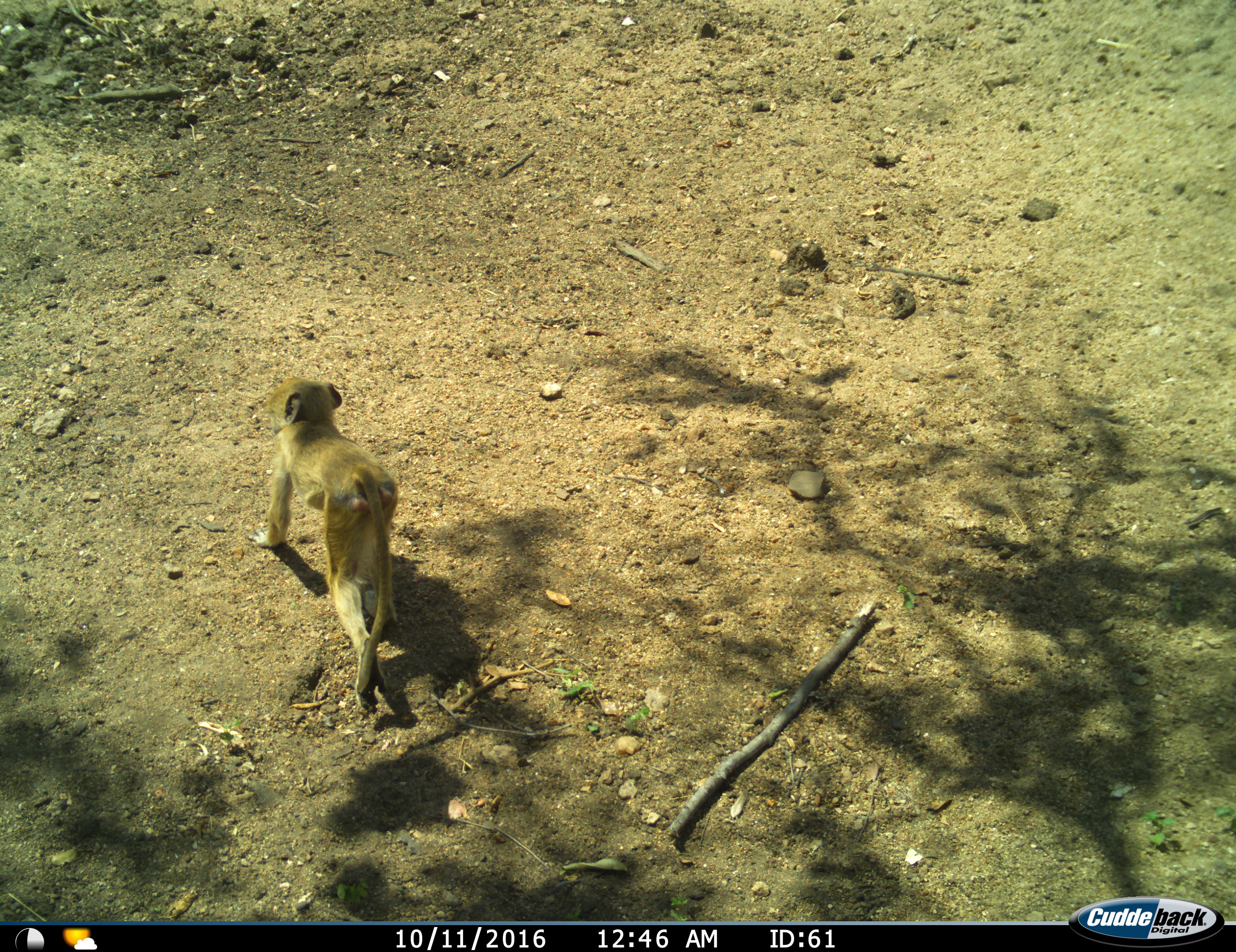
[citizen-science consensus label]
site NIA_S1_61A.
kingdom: Animalia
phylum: Chordata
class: Mammalia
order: Primates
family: Cercopithecidae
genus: Papio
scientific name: Papio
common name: baboon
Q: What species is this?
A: Baboon (Papio).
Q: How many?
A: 1.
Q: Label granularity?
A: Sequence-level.